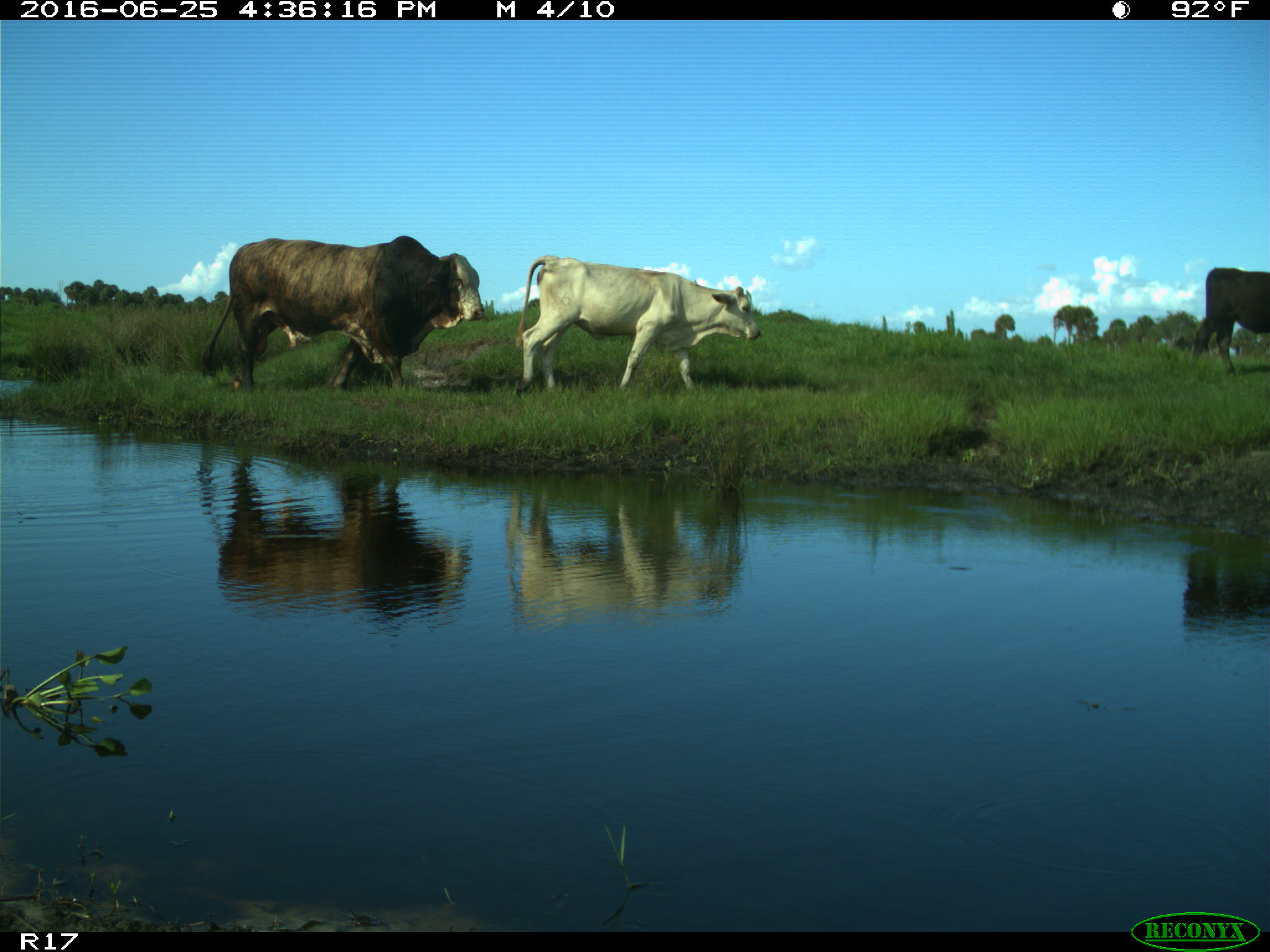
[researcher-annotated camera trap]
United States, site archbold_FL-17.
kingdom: Animalia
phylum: Chordata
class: Mammalia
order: Artiodactyla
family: Bovidae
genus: Bos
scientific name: Bos taurus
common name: domestic cow